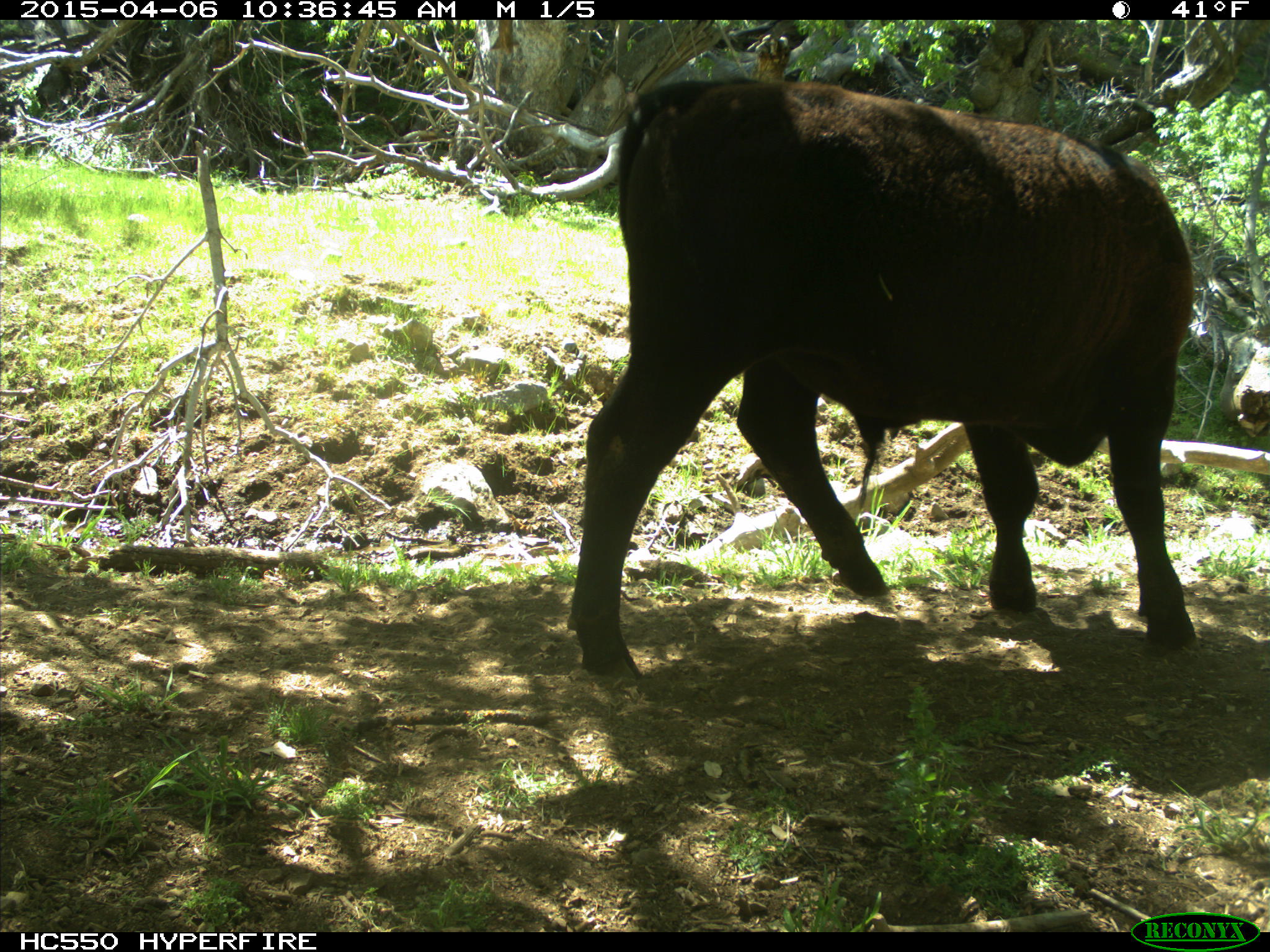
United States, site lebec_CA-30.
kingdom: Animalia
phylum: Chordata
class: Mammalia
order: Artiodactyla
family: Bovidae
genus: Bos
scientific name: Bos taurus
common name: domestic cow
Bos taurus (domestic cow).